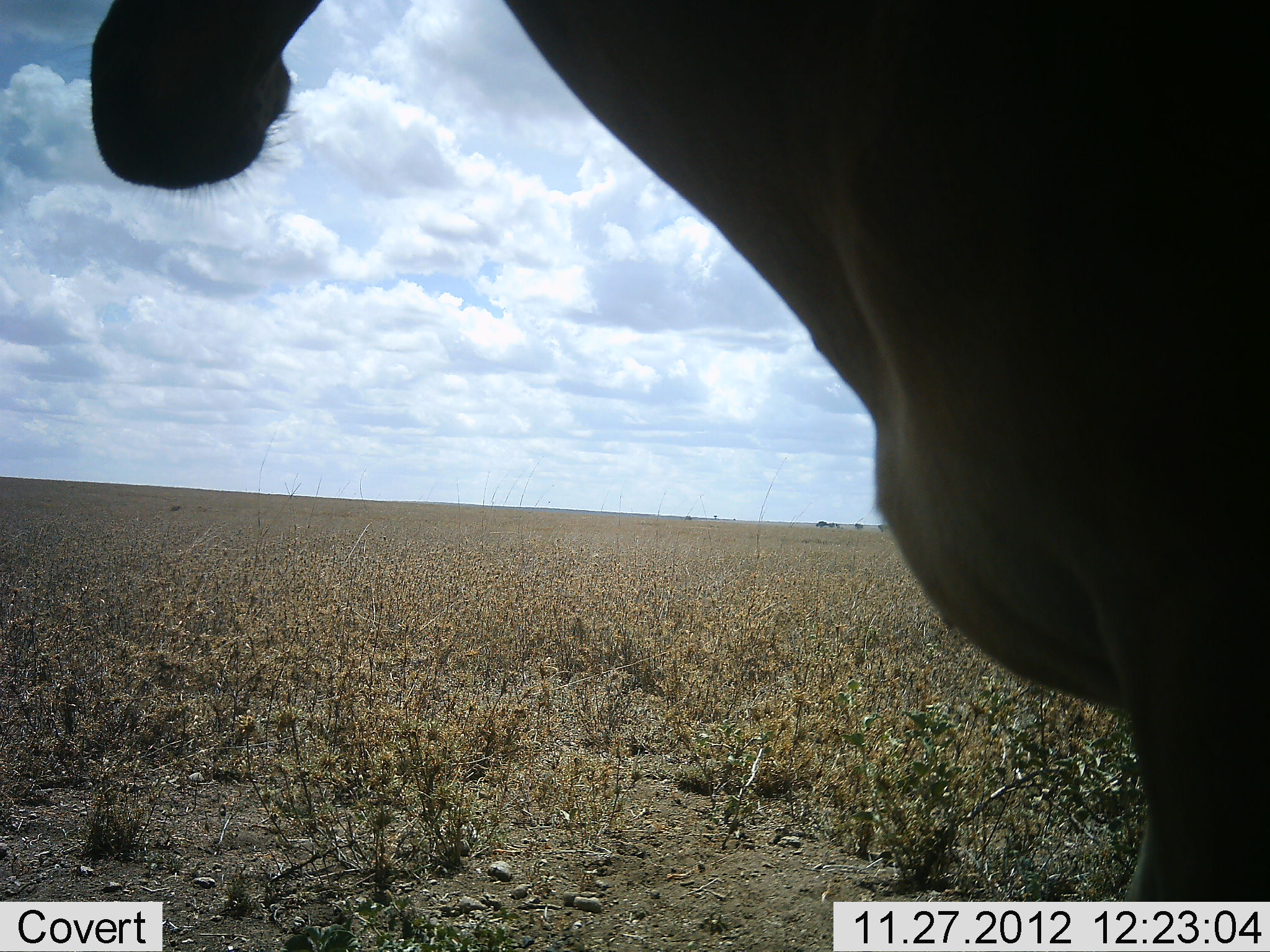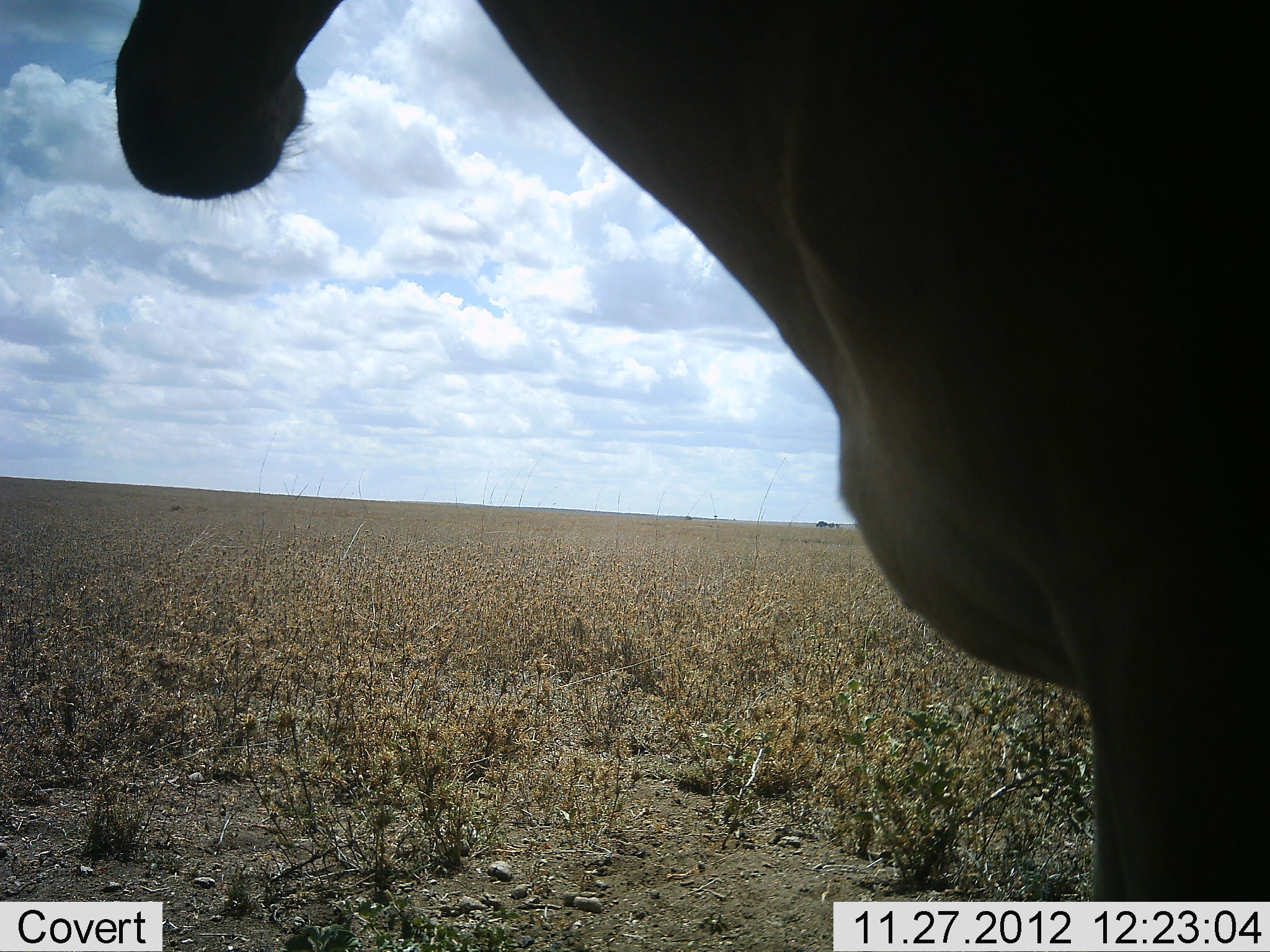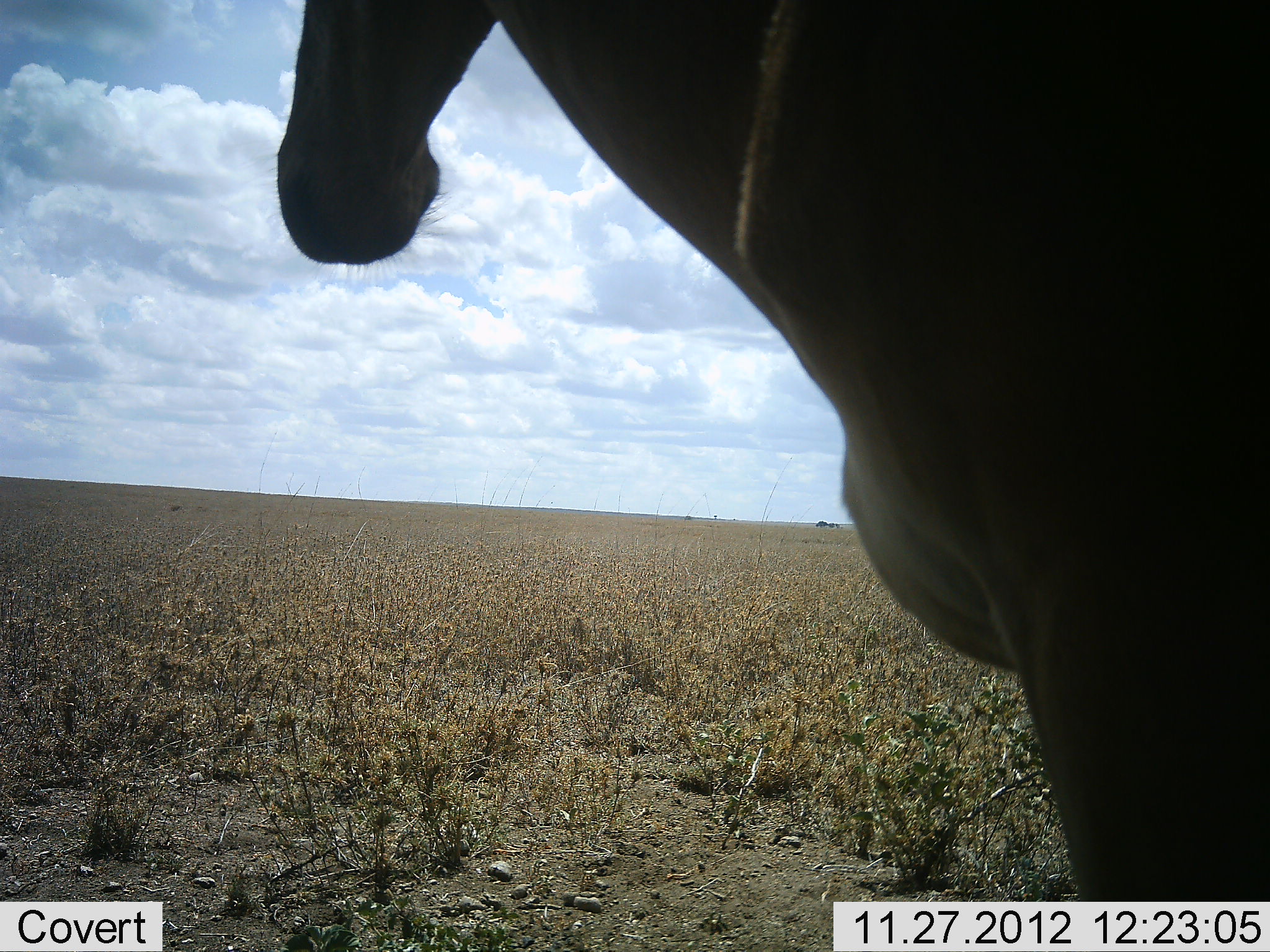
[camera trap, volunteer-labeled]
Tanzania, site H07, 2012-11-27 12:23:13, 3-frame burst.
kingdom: Animalia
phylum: Chordata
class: Mammalia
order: Artiodactyla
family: Bovidae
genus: Alcelaphus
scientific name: Alcelaphus buselaphus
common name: hartebeest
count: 1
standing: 100%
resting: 0%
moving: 0%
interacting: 0%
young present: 0%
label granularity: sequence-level